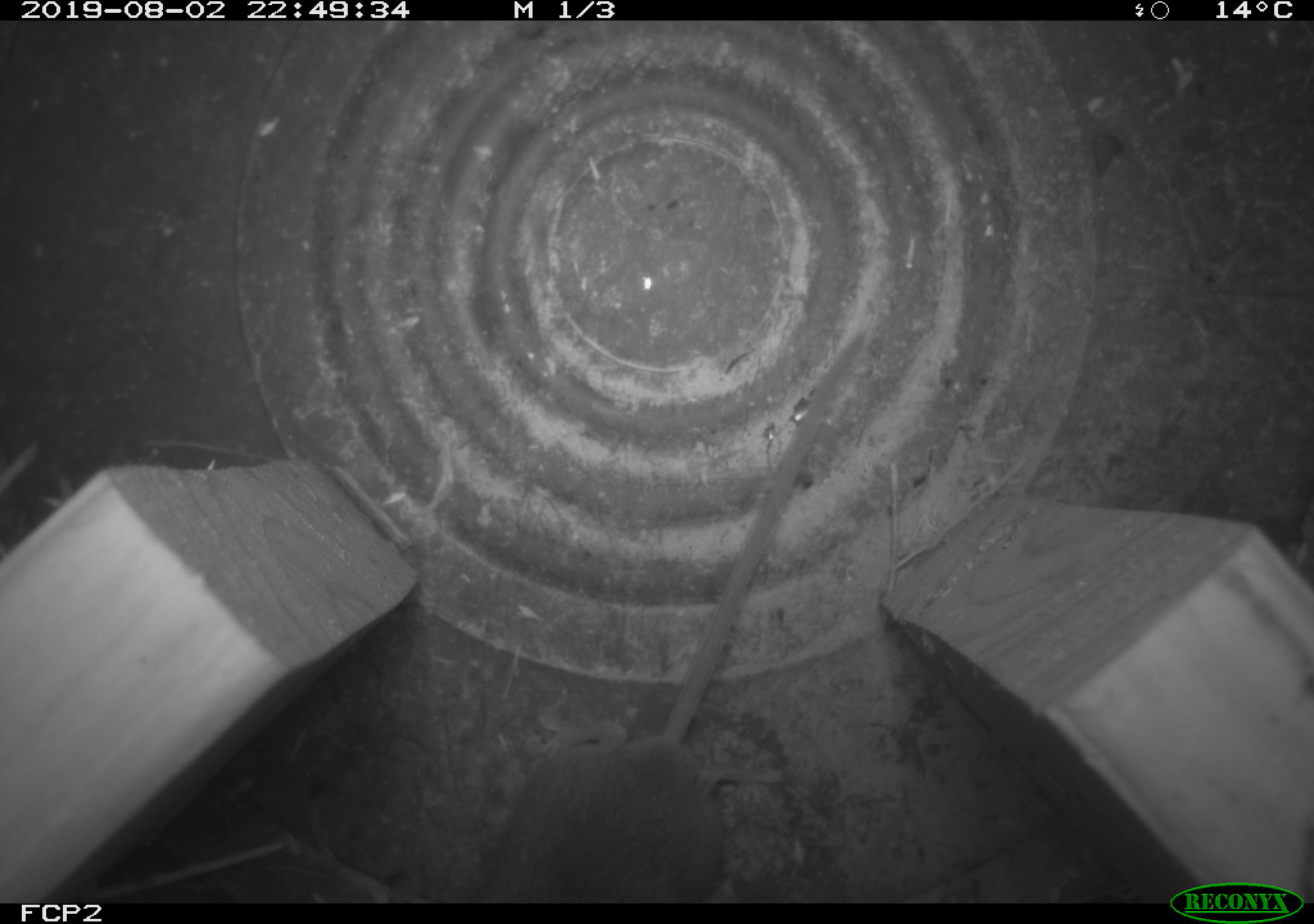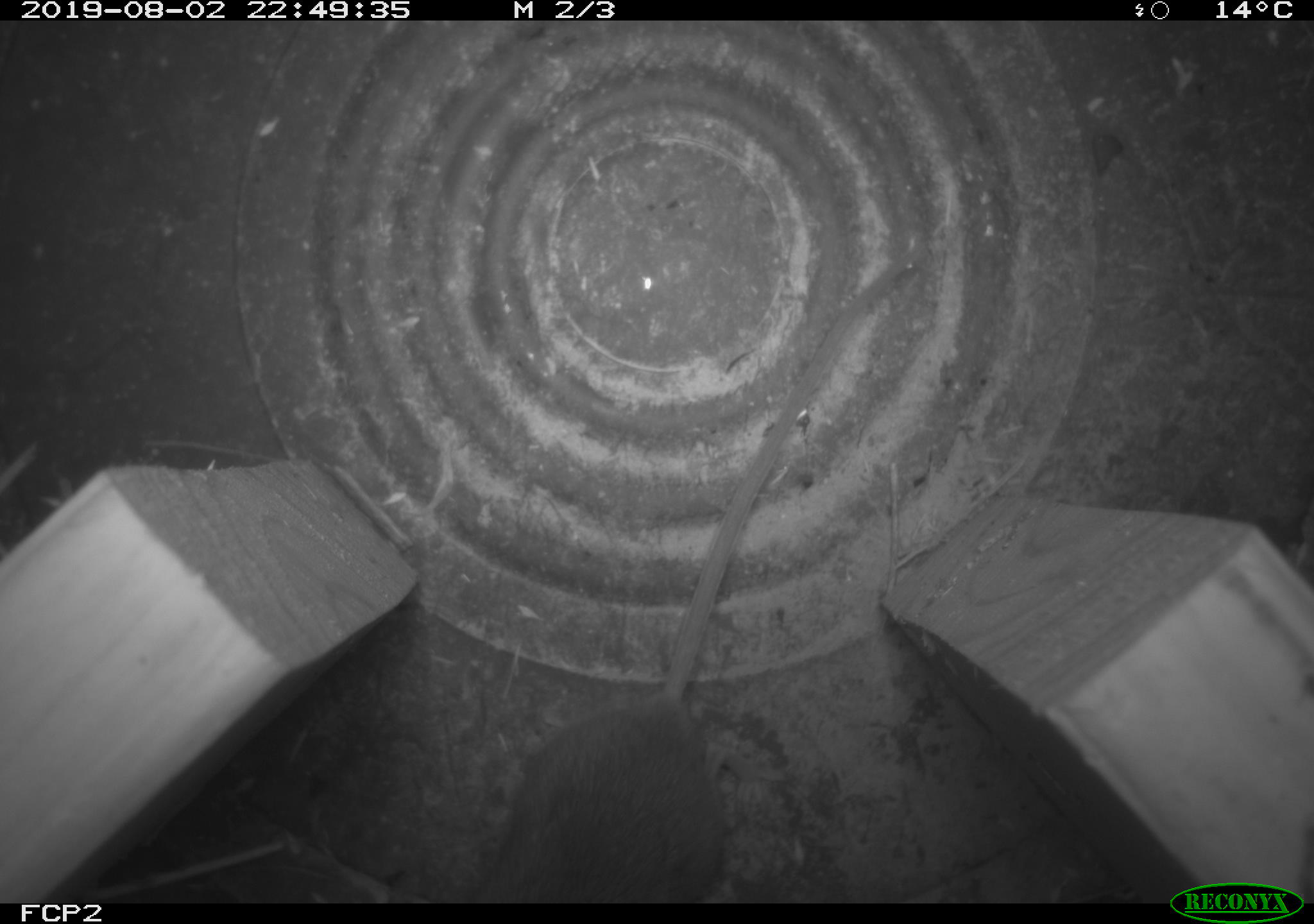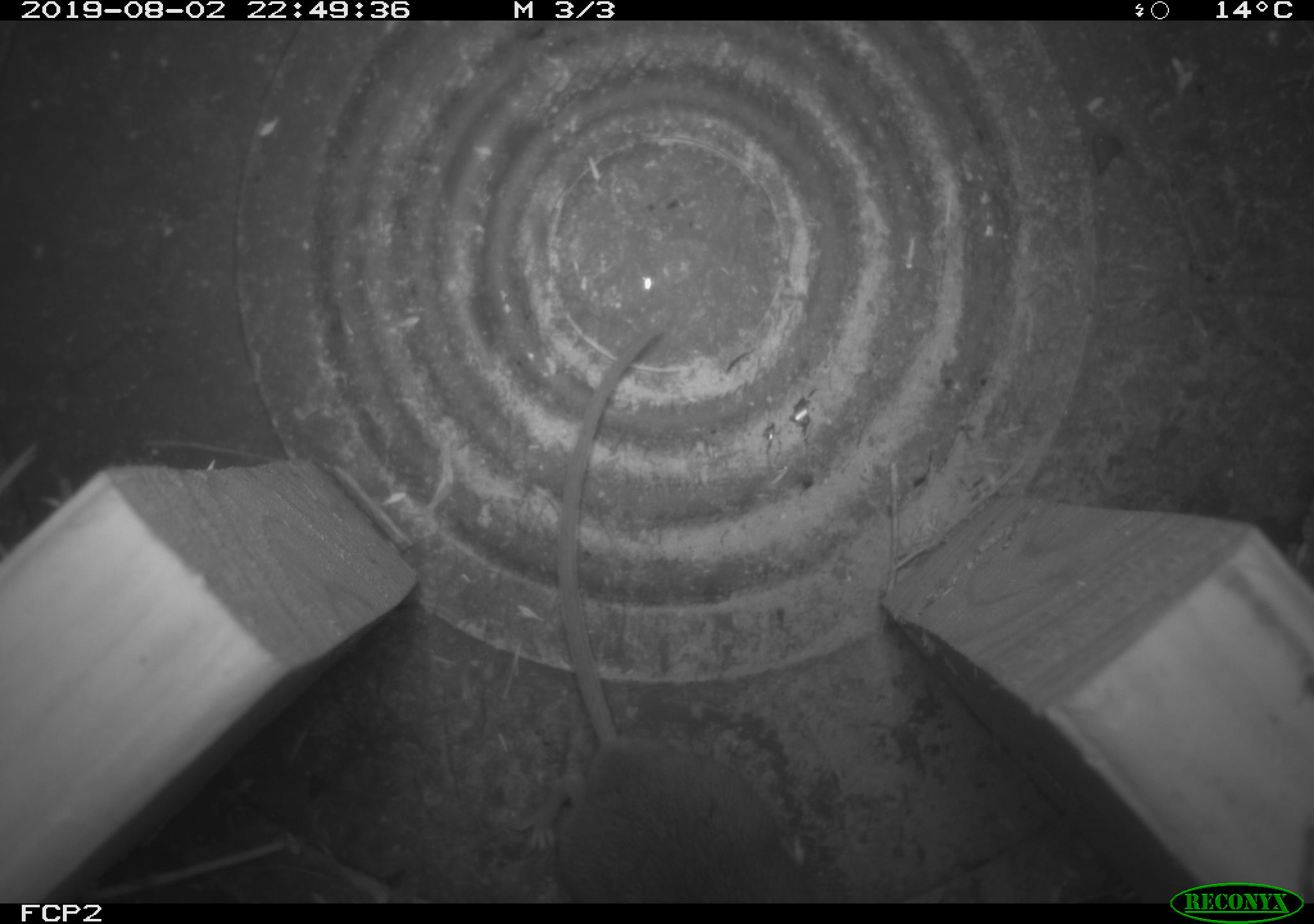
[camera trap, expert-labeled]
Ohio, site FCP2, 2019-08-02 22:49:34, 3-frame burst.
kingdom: Animalia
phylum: Chordata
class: Mammalia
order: Rodentia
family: Cricetidae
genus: Peromyscus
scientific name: Peromyscus leucopus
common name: white-footed mouse